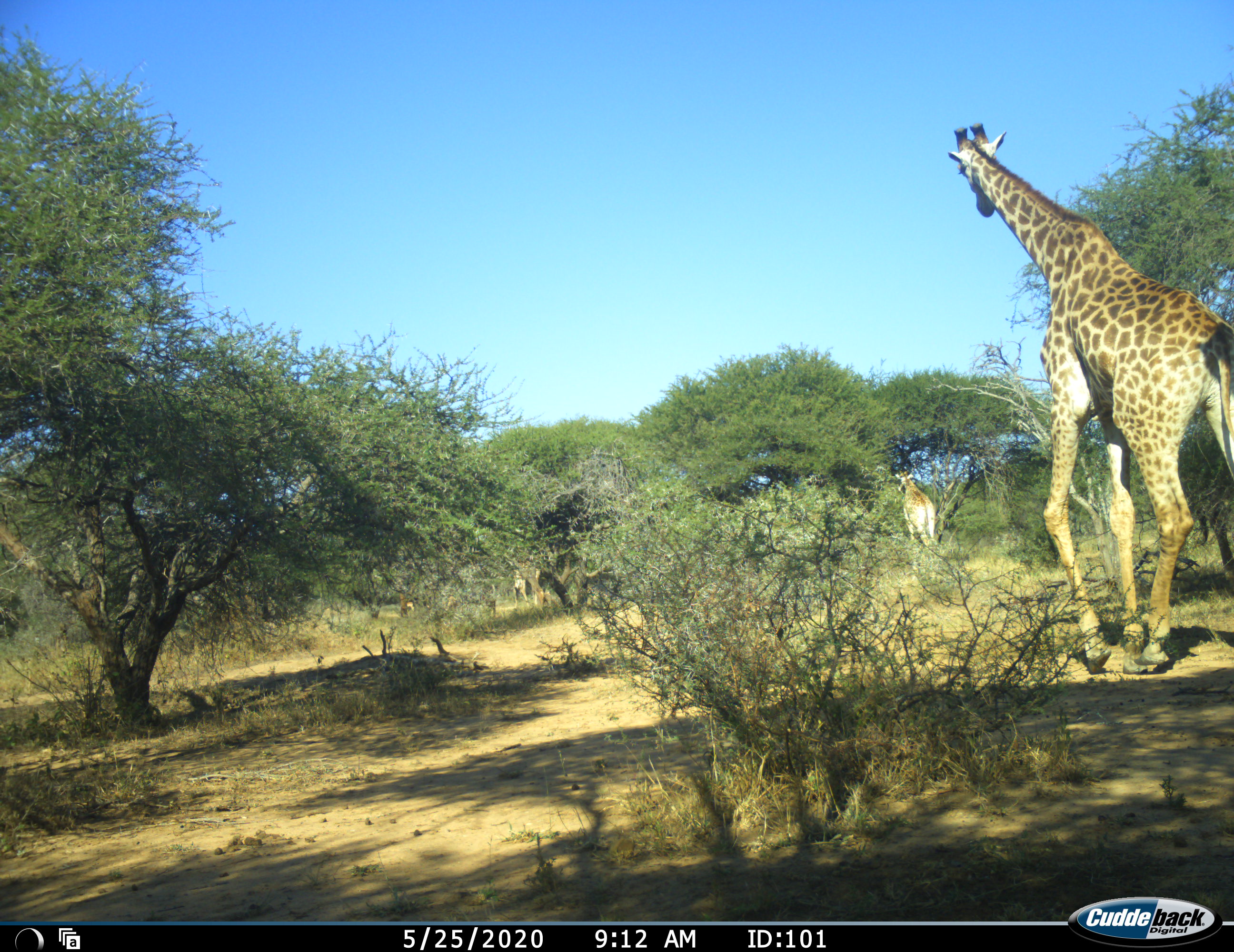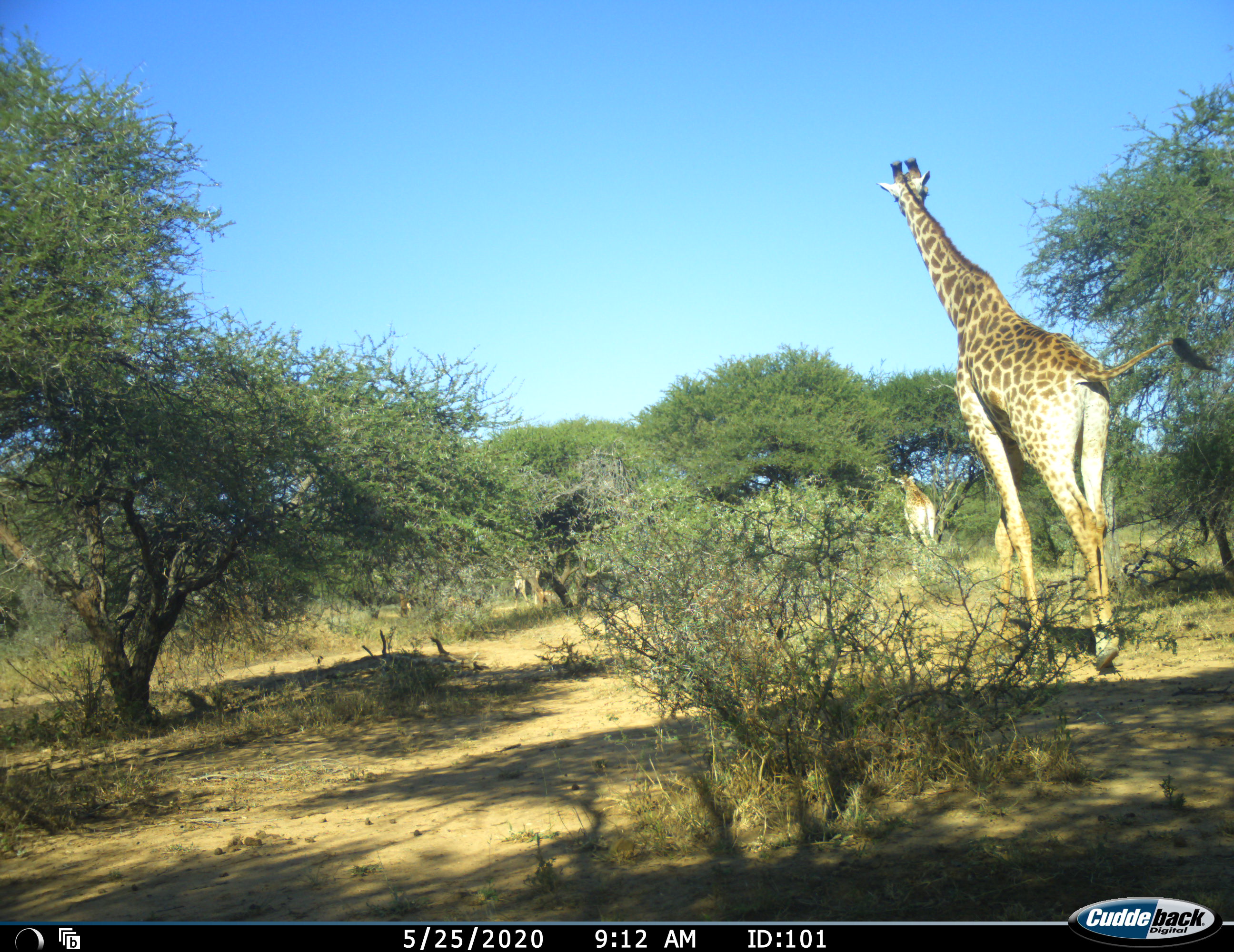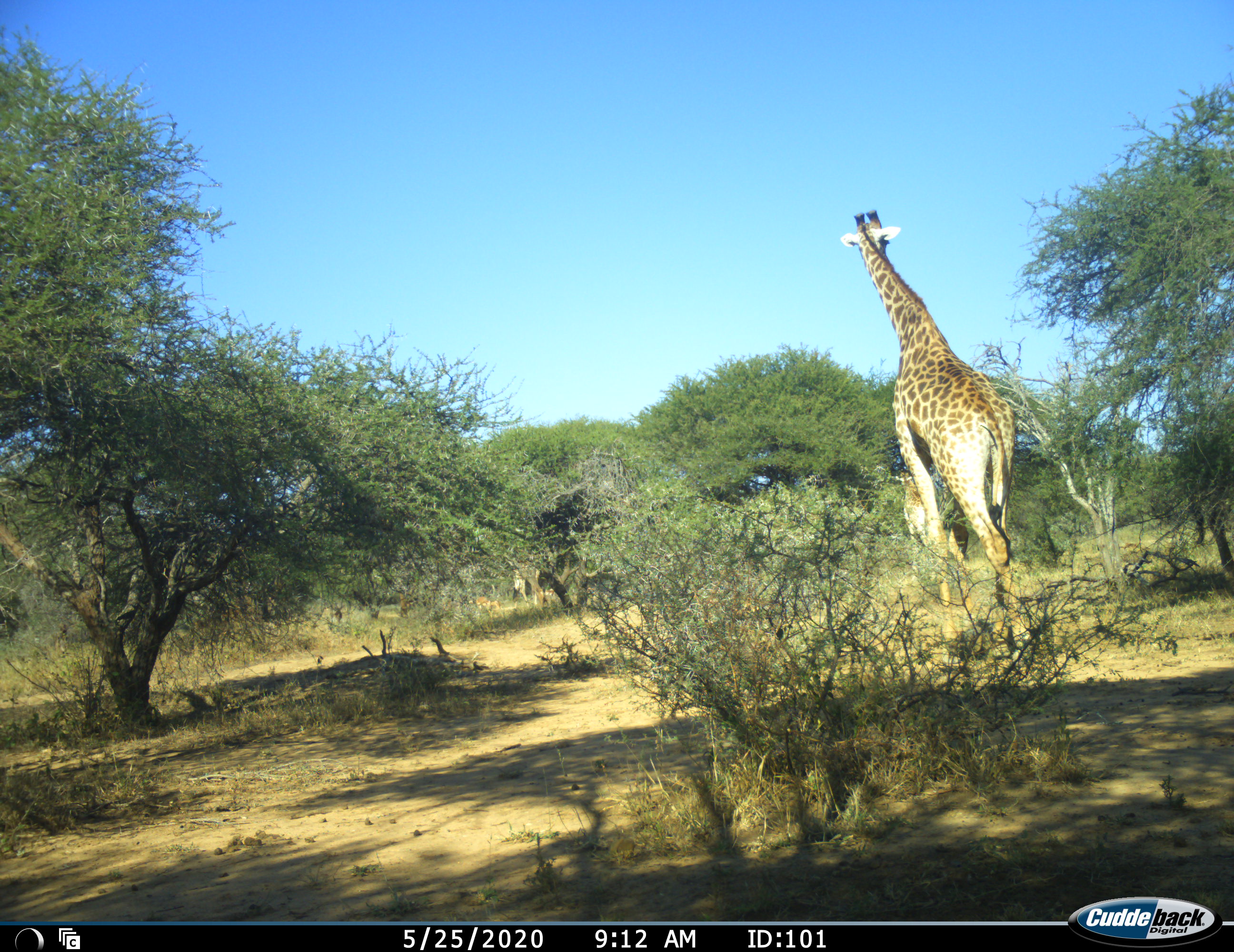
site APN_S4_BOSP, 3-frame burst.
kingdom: Animalia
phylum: Chordata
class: Mammalia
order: Artiodactyla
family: Giraffidae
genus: Giraffa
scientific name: Giraffa camelopardalis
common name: giraffe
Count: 2.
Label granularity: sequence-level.